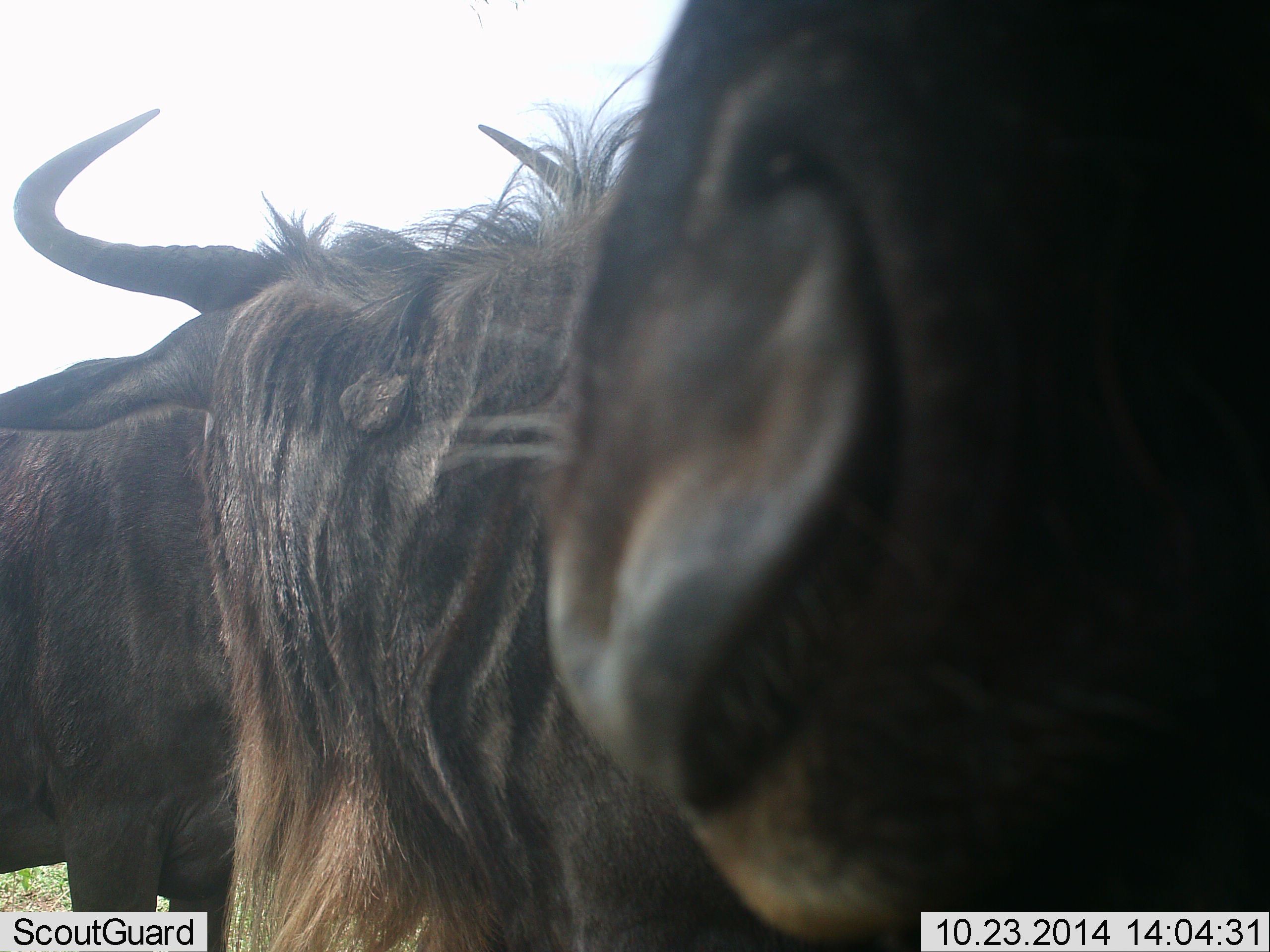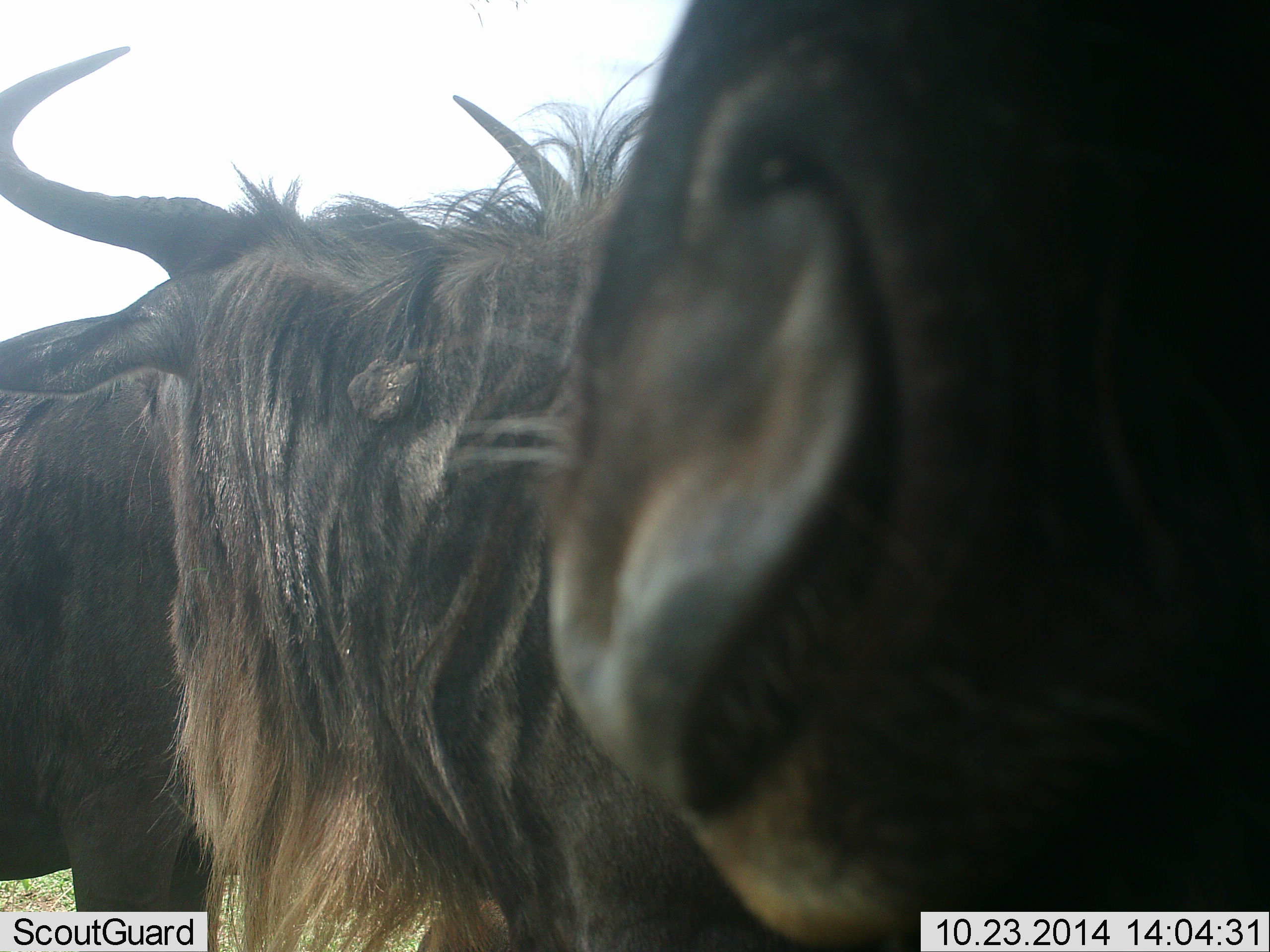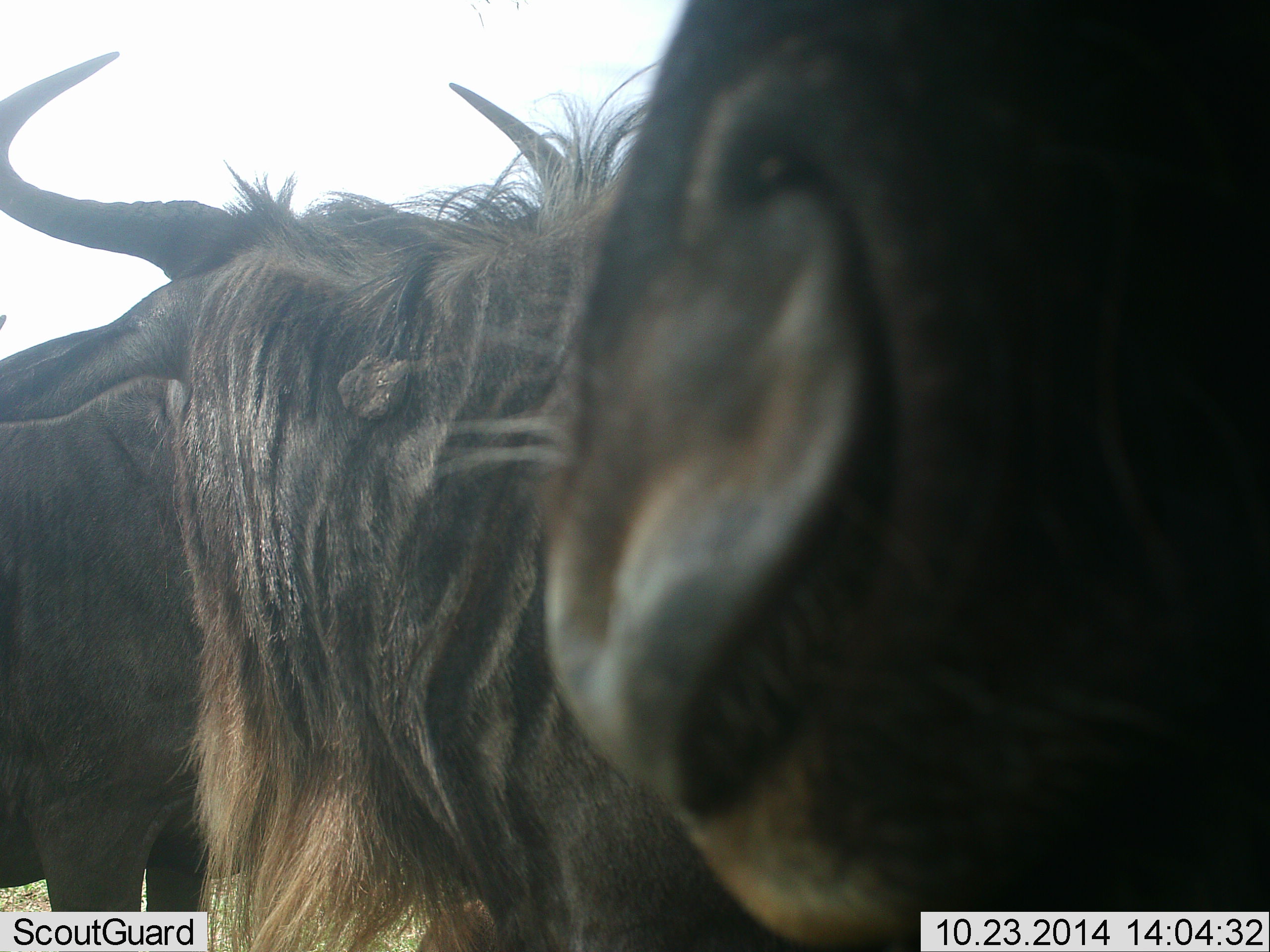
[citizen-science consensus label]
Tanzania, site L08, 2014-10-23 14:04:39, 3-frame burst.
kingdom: Animalia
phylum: Chordata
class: Mammalia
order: Artiodactyla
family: Bovidae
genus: Connochaetes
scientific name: Connochaetes taurinus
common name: blue wildebeest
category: wildebeest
Wildebeest (blue wildebeest) (Connochaetes taurinus), count 3. Behavior (volunteer vote fractions): standing 100%, resting 10%, moving 0%, interacting 10%. Young present (vote fraction): 0%. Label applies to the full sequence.